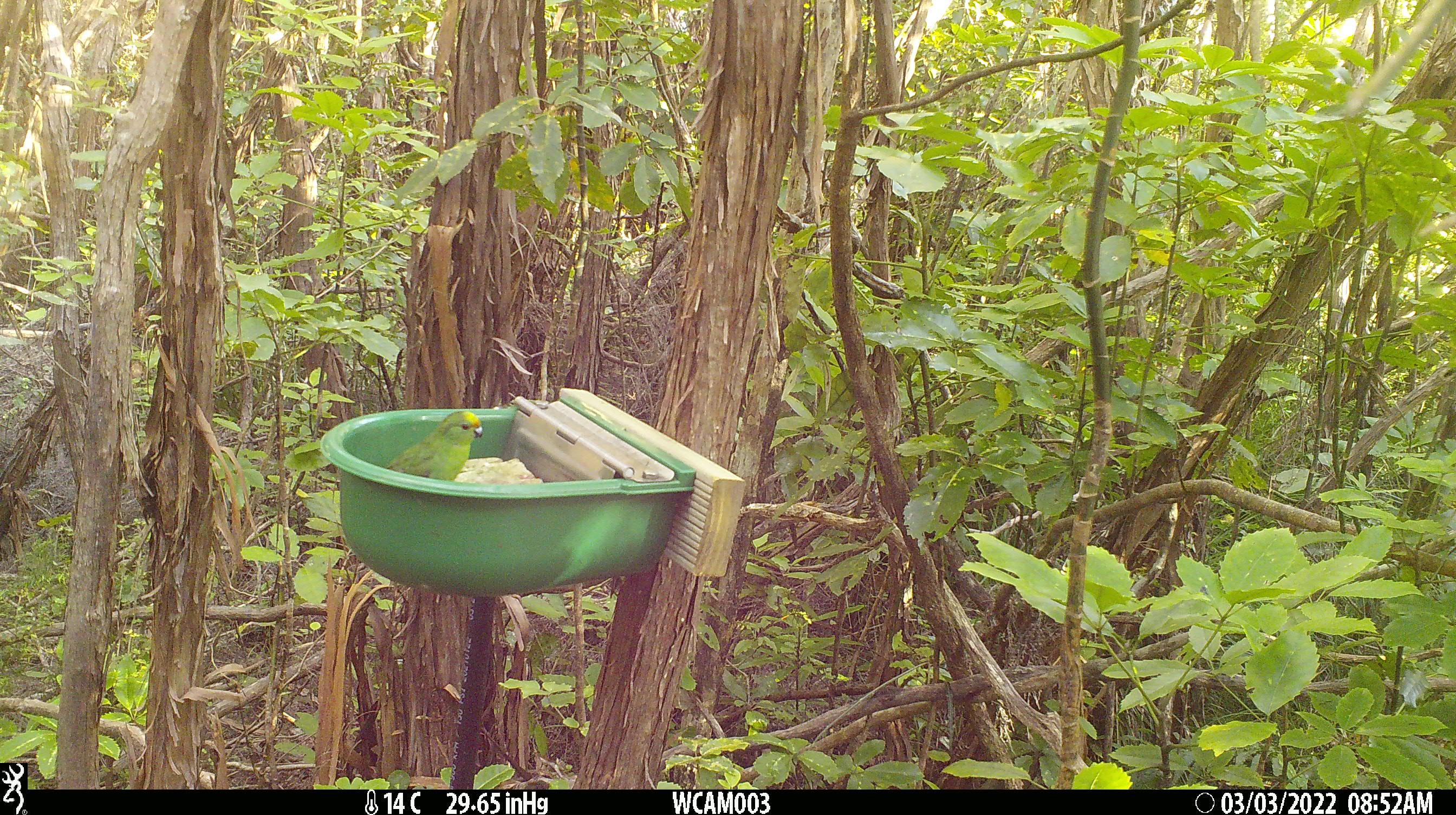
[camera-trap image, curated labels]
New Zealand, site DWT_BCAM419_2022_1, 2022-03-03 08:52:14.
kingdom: Animalia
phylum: Chordata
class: Aves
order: Psittaciformes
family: Psittaculidae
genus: Cyanoramphus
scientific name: Cyanoramphus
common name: parakeet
Parakeet (Cyanoramphus).